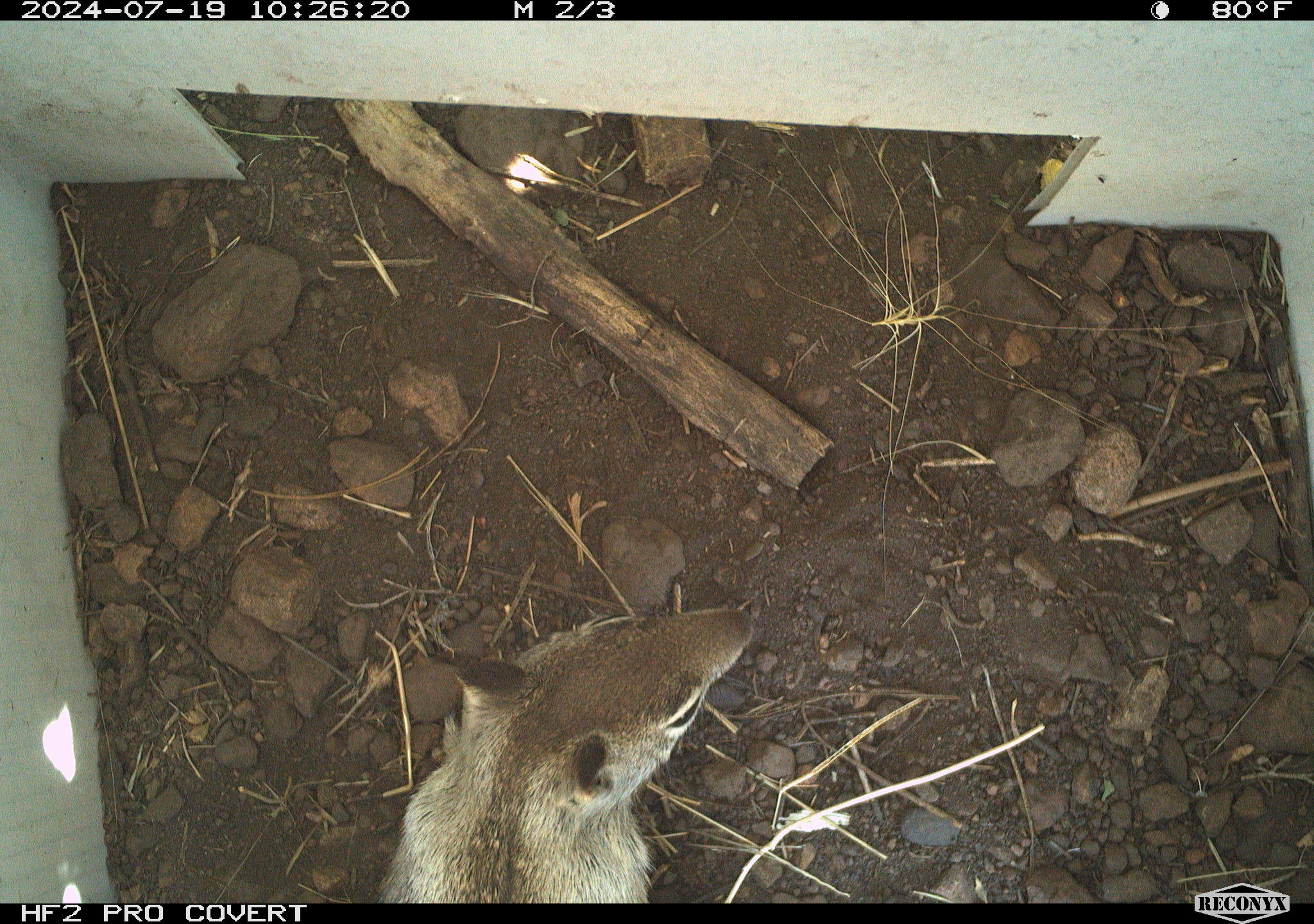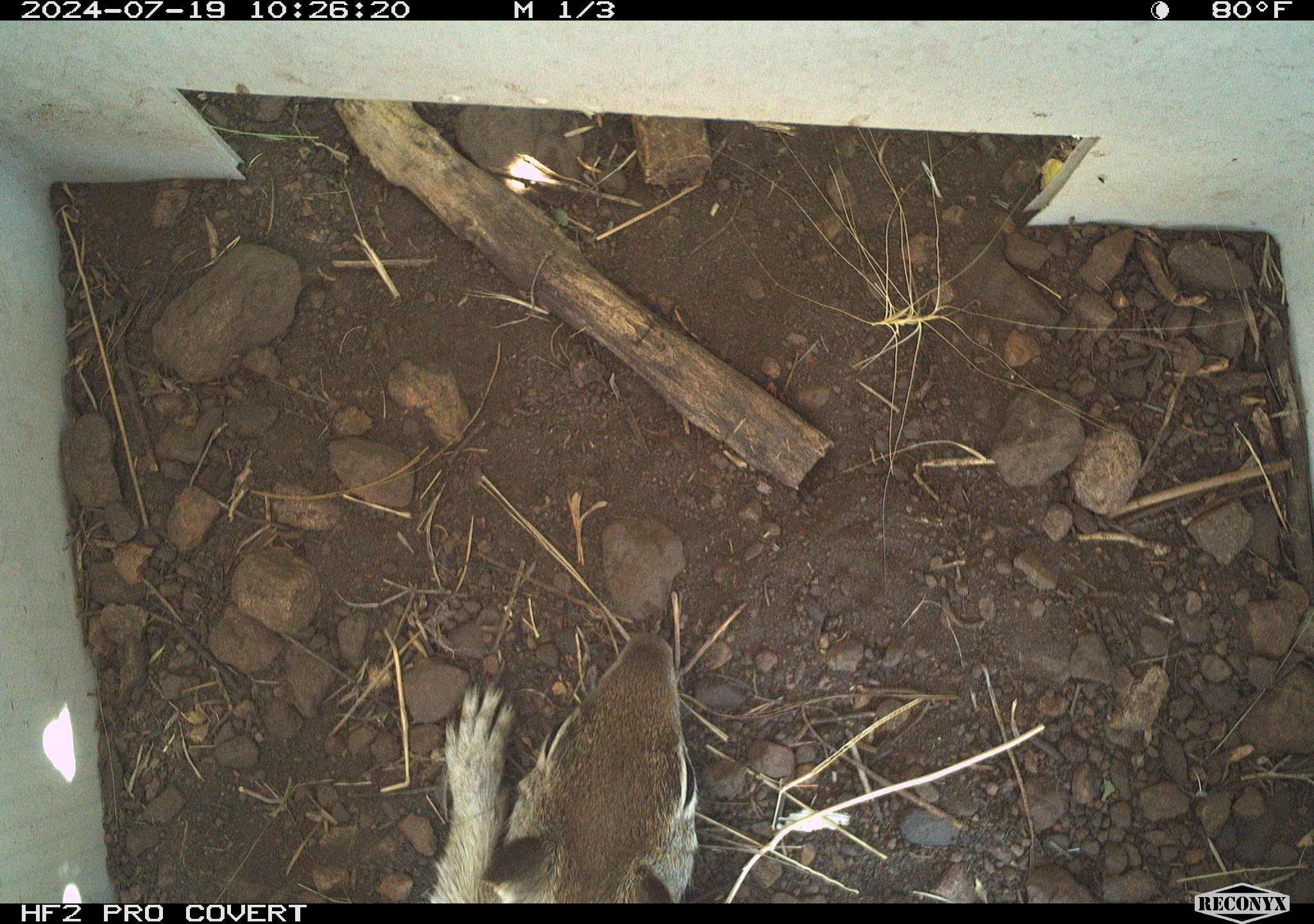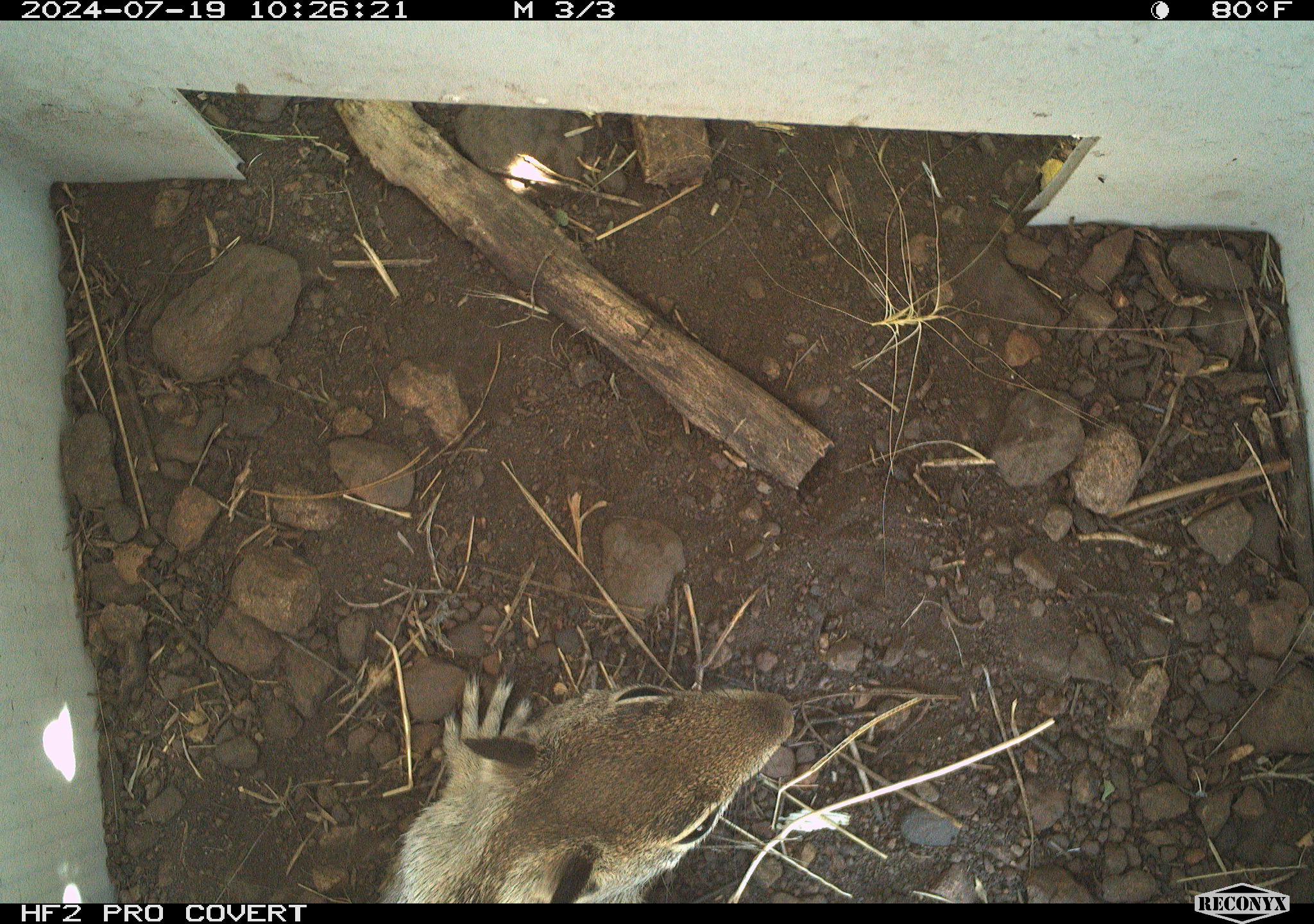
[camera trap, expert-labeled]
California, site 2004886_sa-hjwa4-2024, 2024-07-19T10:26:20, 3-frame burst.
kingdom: Animalia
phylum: Chordata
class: Mammalia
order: Rodentia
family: Sciuridae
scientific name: Sciuridae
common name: squirrels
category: sciuridae family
Sciuridae family (squirrels) (Sciuridae).